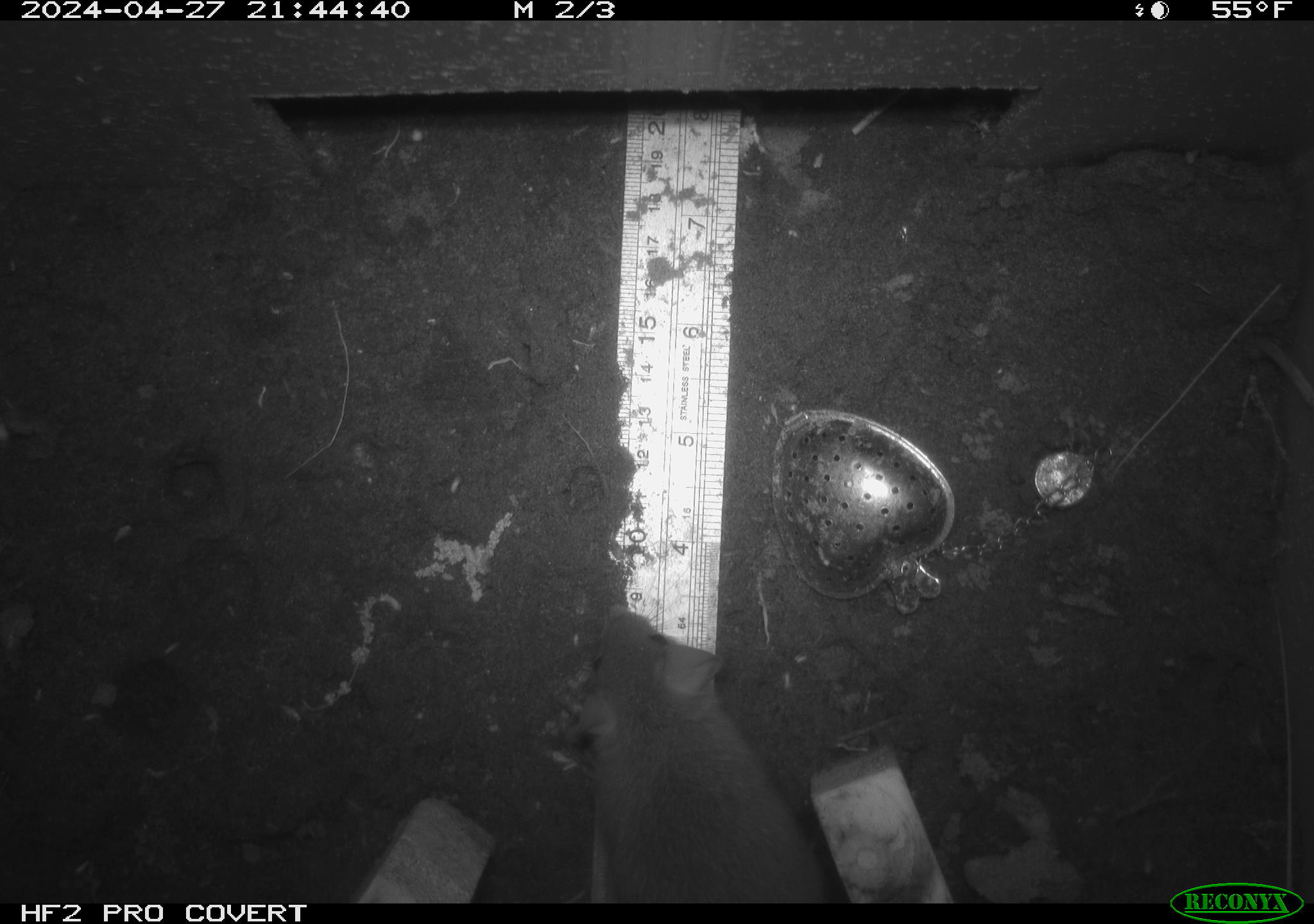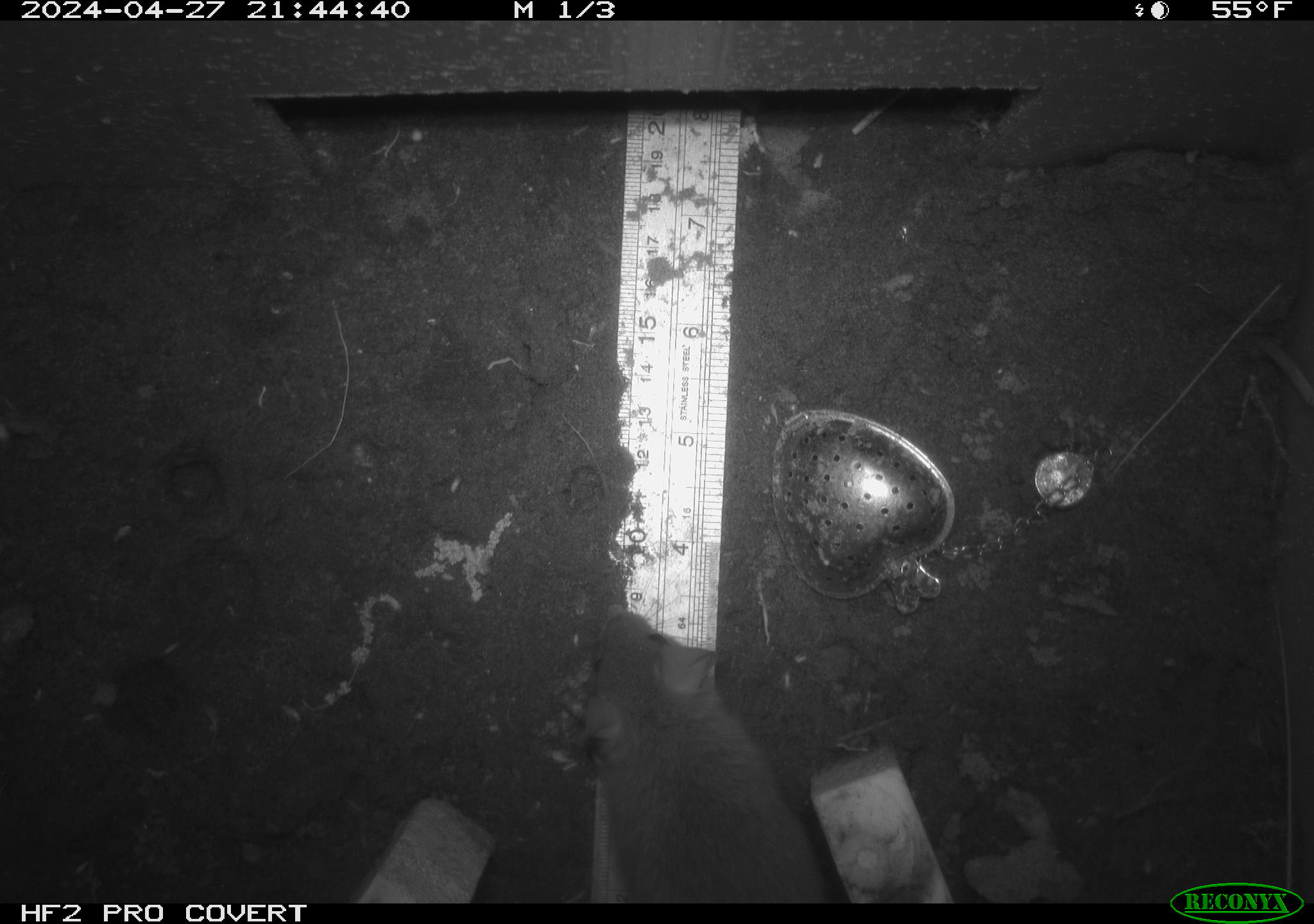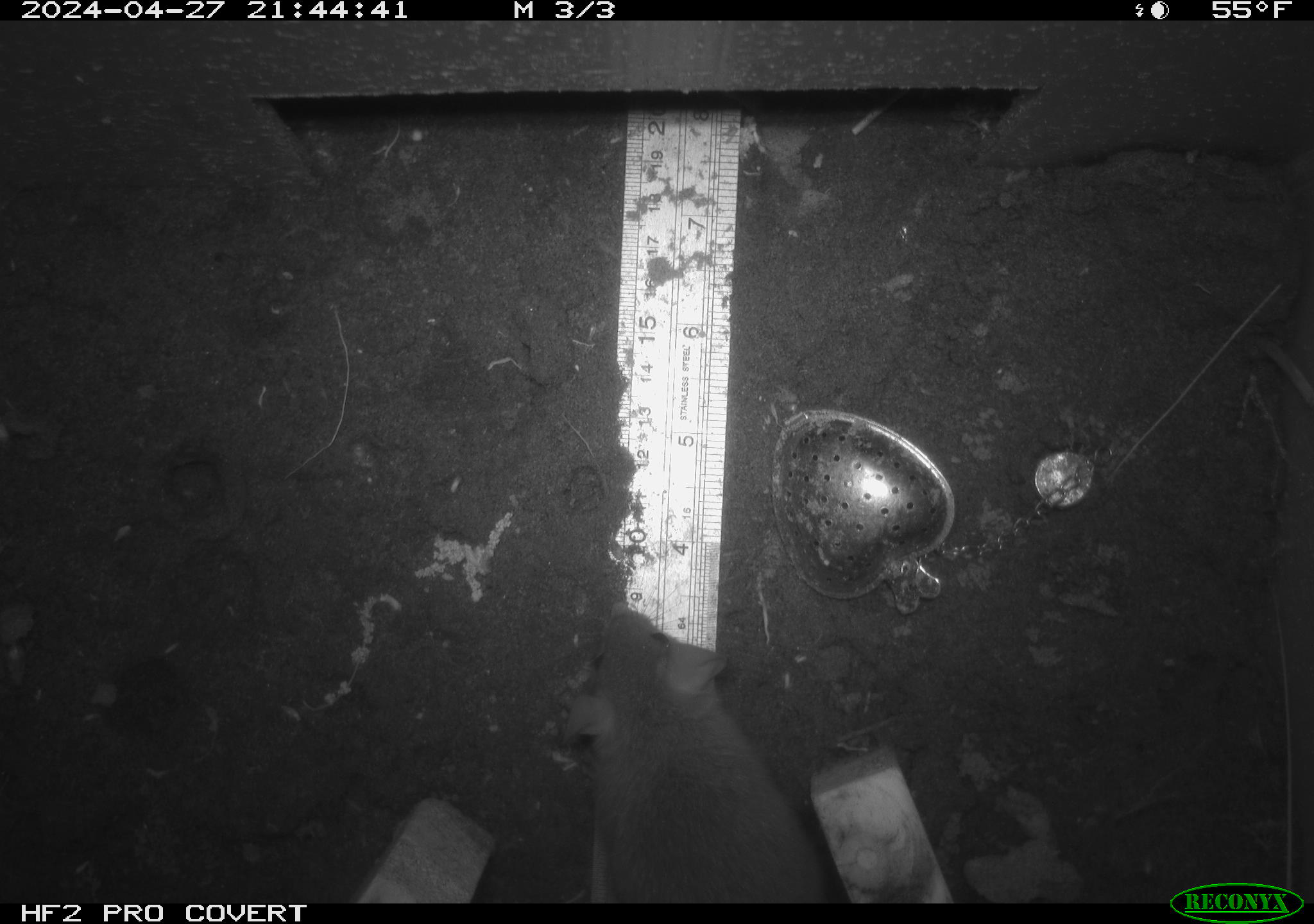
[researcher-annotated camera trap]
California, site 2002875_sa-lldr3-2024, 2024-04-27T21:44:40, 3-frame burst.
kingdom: Animalia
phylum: Chordata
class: Mammalia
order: Rodentia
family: Muridae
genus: Rattus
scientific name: Rattus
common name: rat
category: rattus species